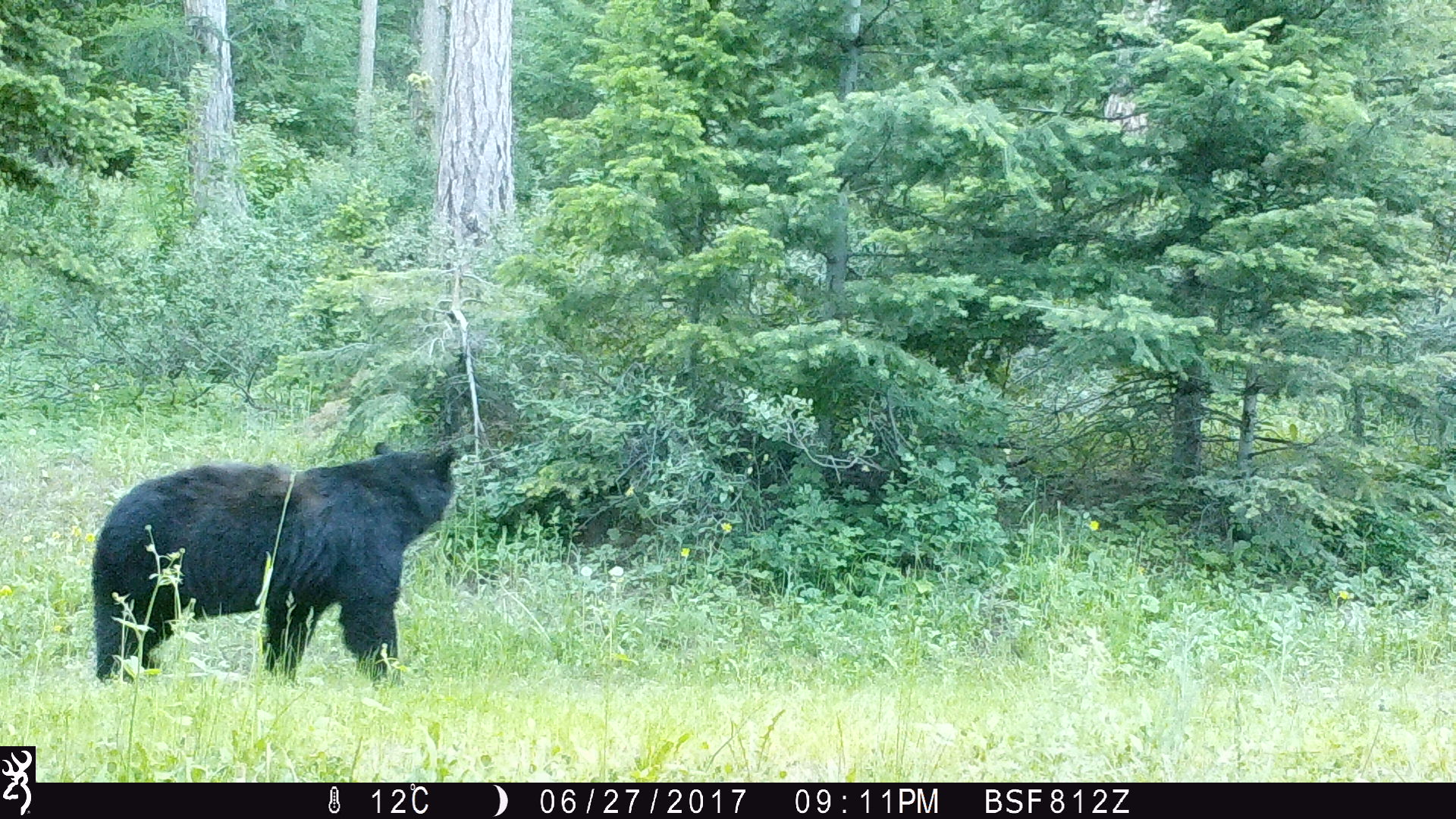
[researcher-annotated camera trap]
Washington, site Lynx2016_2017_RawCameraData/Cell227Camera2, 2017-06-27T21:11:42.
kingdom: Animalia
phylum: Chordata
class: Mammalia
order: Carnivora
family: Ursidae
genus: Ursus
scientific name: Ursus americanus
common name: american black bear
Ursus americanus (american black bear). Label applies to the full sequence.